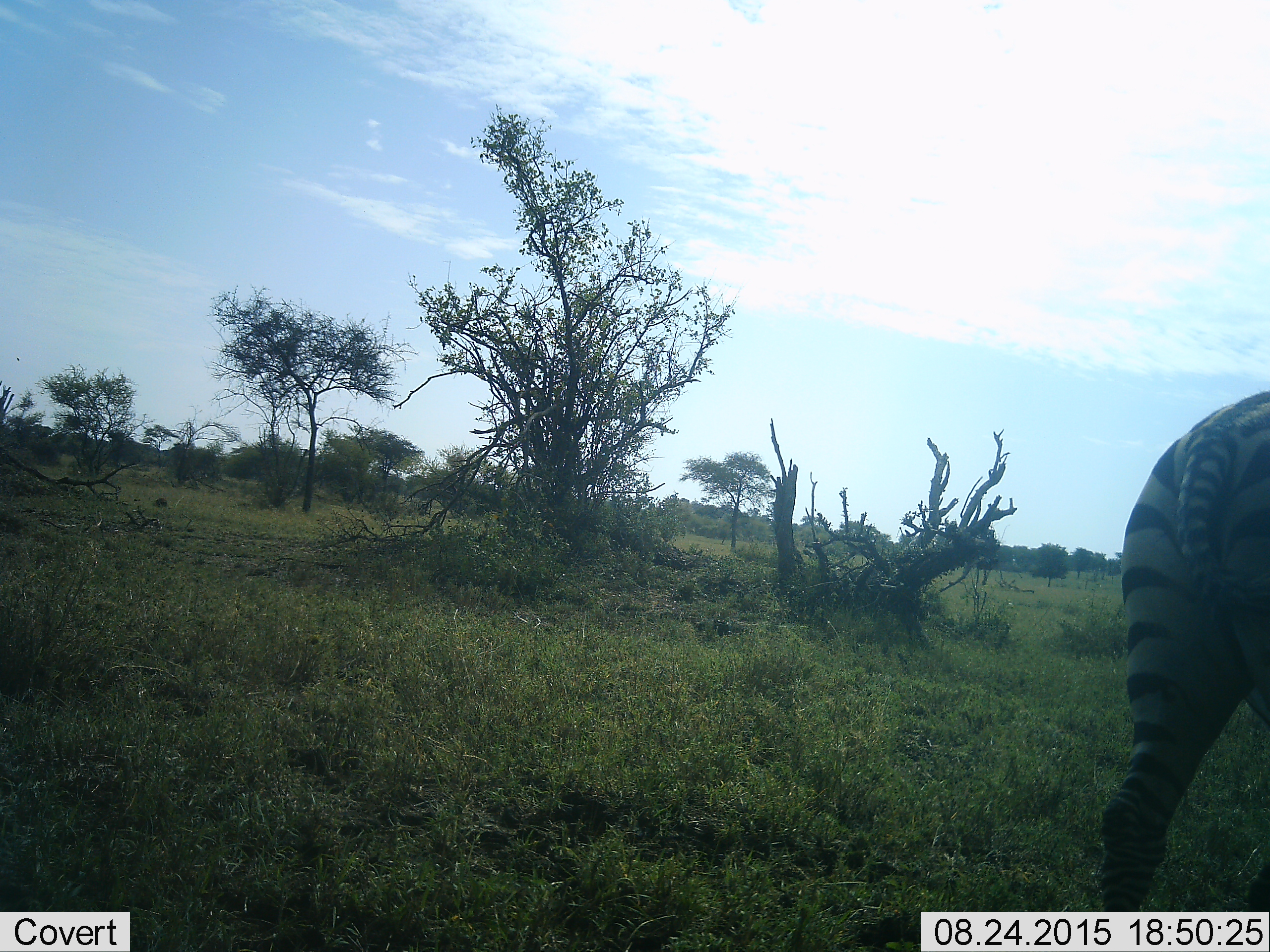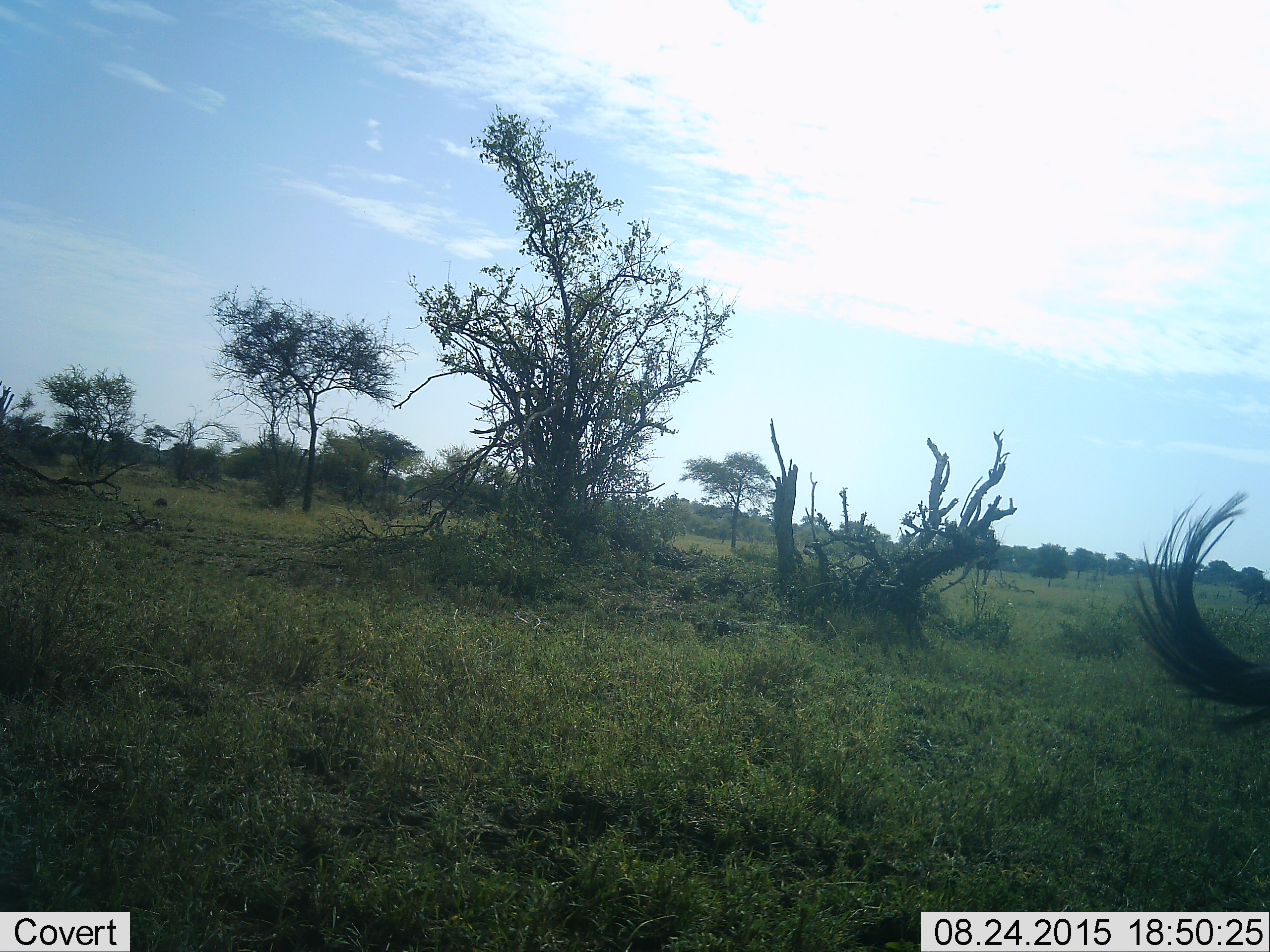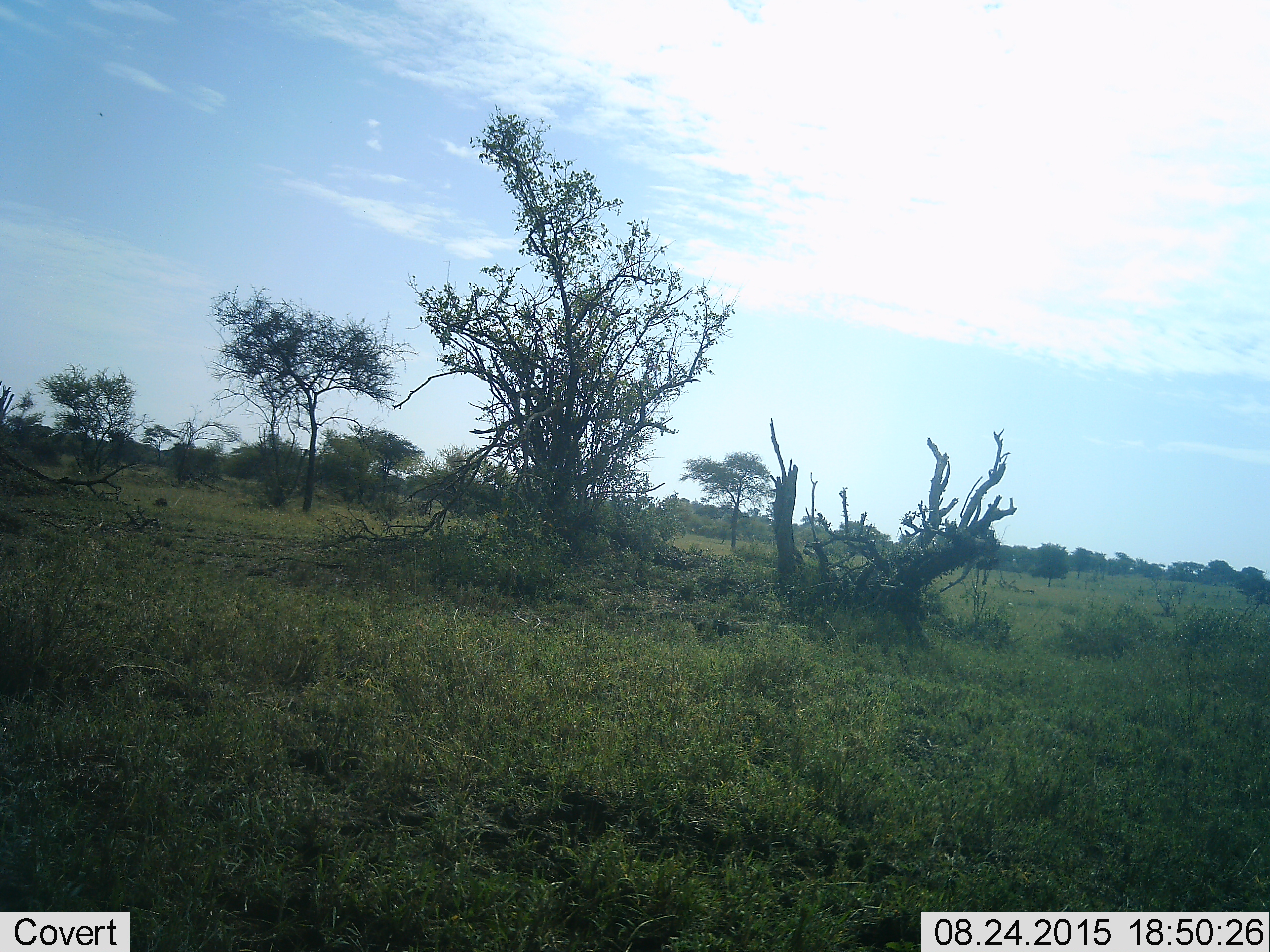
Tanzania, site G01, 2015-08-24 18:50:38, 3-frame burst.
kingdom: Animalia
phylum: Chordata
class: Mammalia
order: Perissodactyla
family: Equidae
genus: Equus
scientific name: Equus quagga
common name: plains zebra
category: zebra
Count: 1.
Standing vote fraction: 21%.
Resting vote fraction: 0%.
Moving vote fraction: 84%.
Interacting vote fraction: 0%.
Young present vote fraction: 0%.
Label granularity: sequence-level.